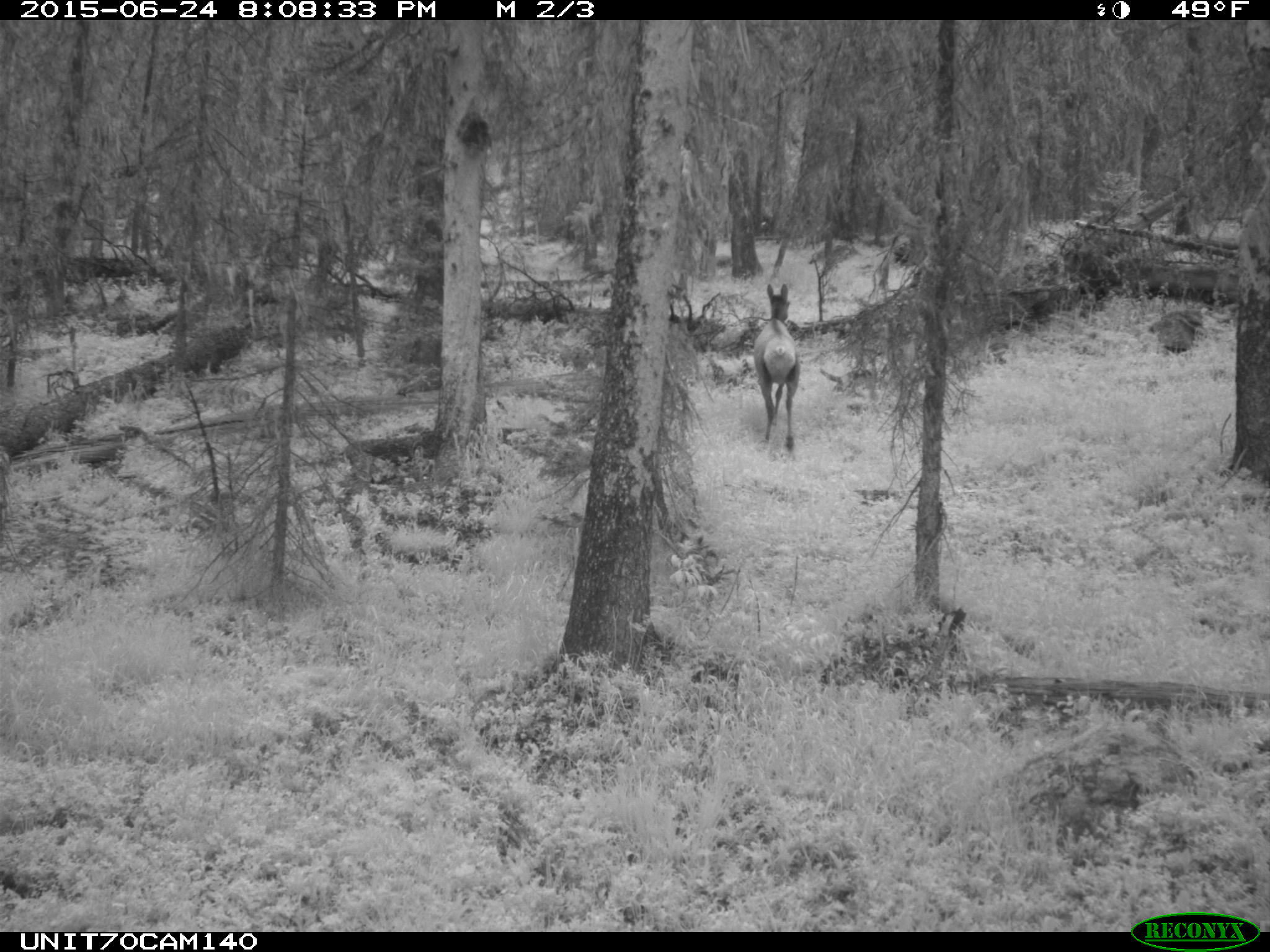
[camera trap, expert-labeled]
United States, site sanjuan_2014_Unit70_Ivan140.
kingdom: Animalia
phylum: Chordata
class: Mammalia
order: Artiodactyla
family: Cervidae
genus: Cervus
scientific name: Cervus elaphus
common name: red deer